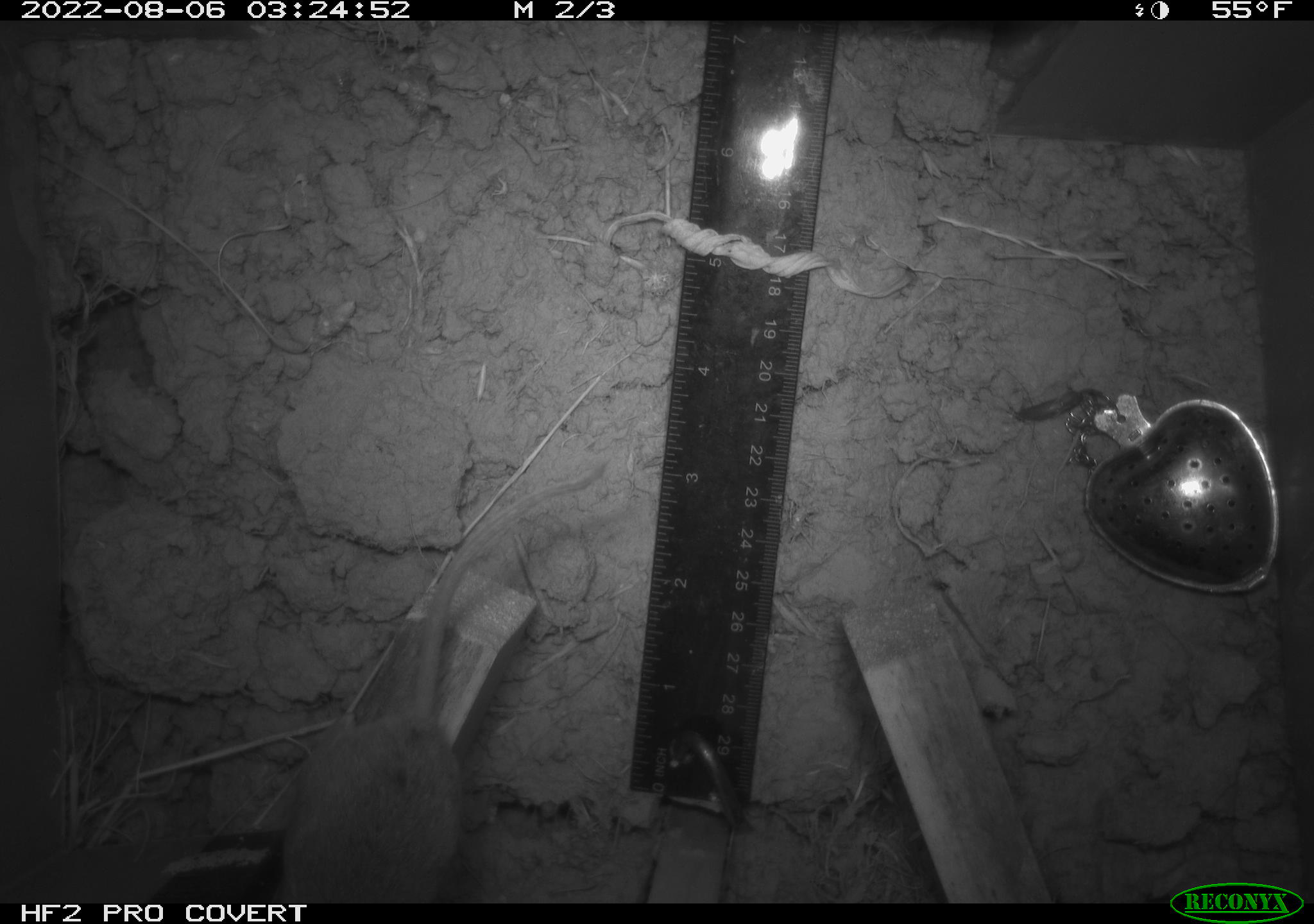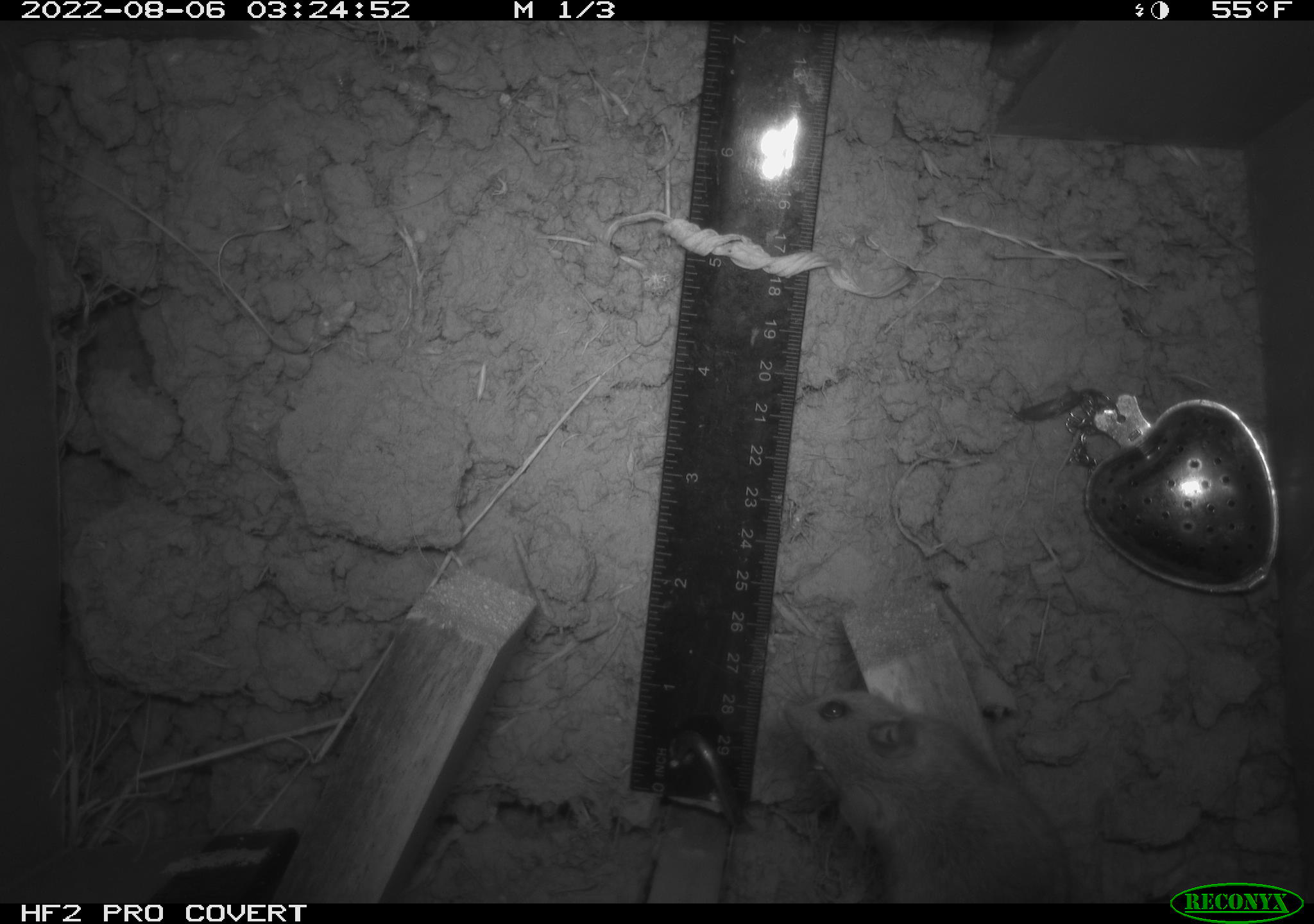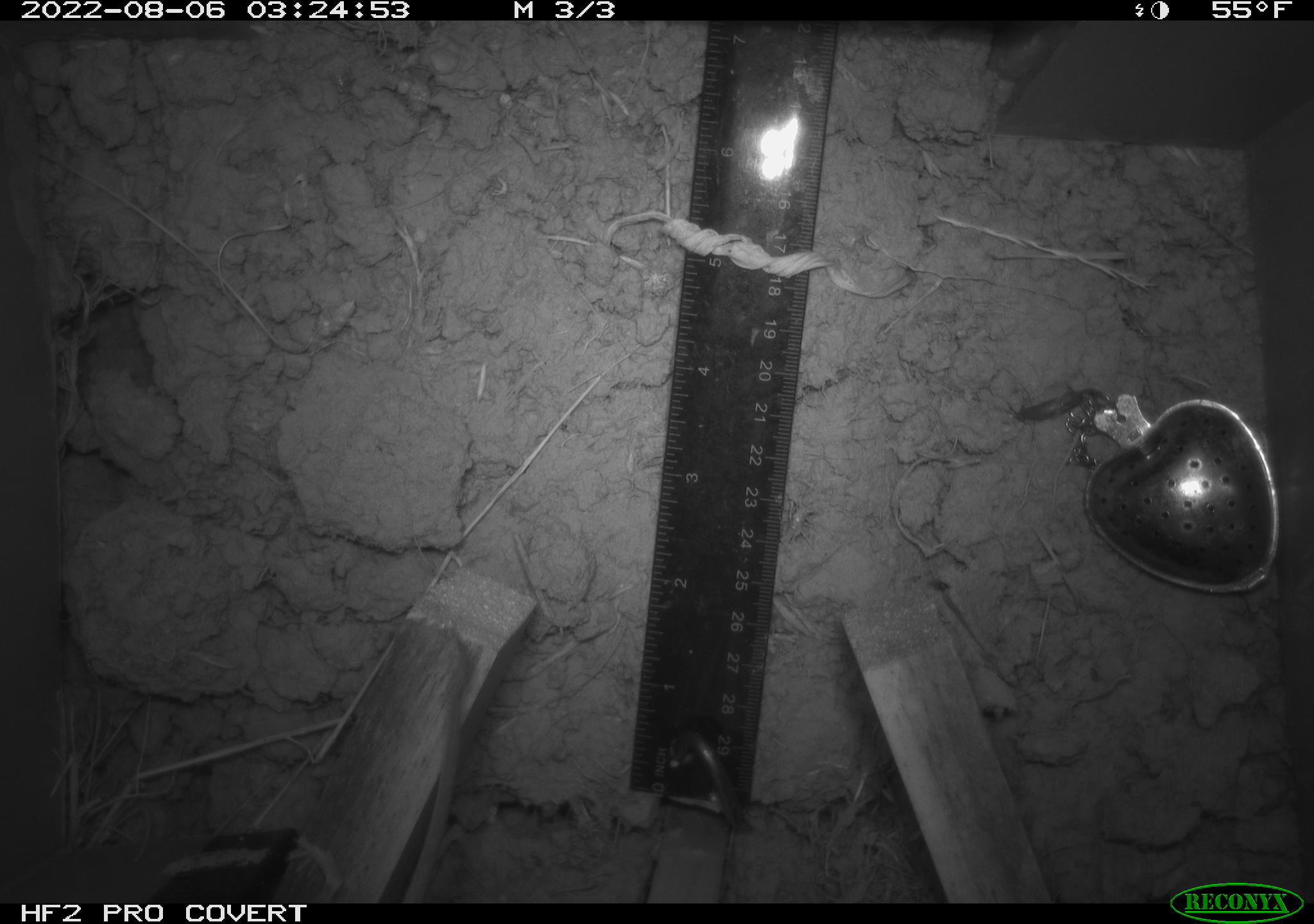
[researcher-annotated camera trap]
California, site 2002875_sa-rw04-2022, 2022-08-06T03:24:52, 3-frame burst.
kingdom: Animalia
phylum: Chordata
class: Mammalia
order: Rodentia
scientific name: Rodentia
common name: mouse species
Mouse species (Rodentia).